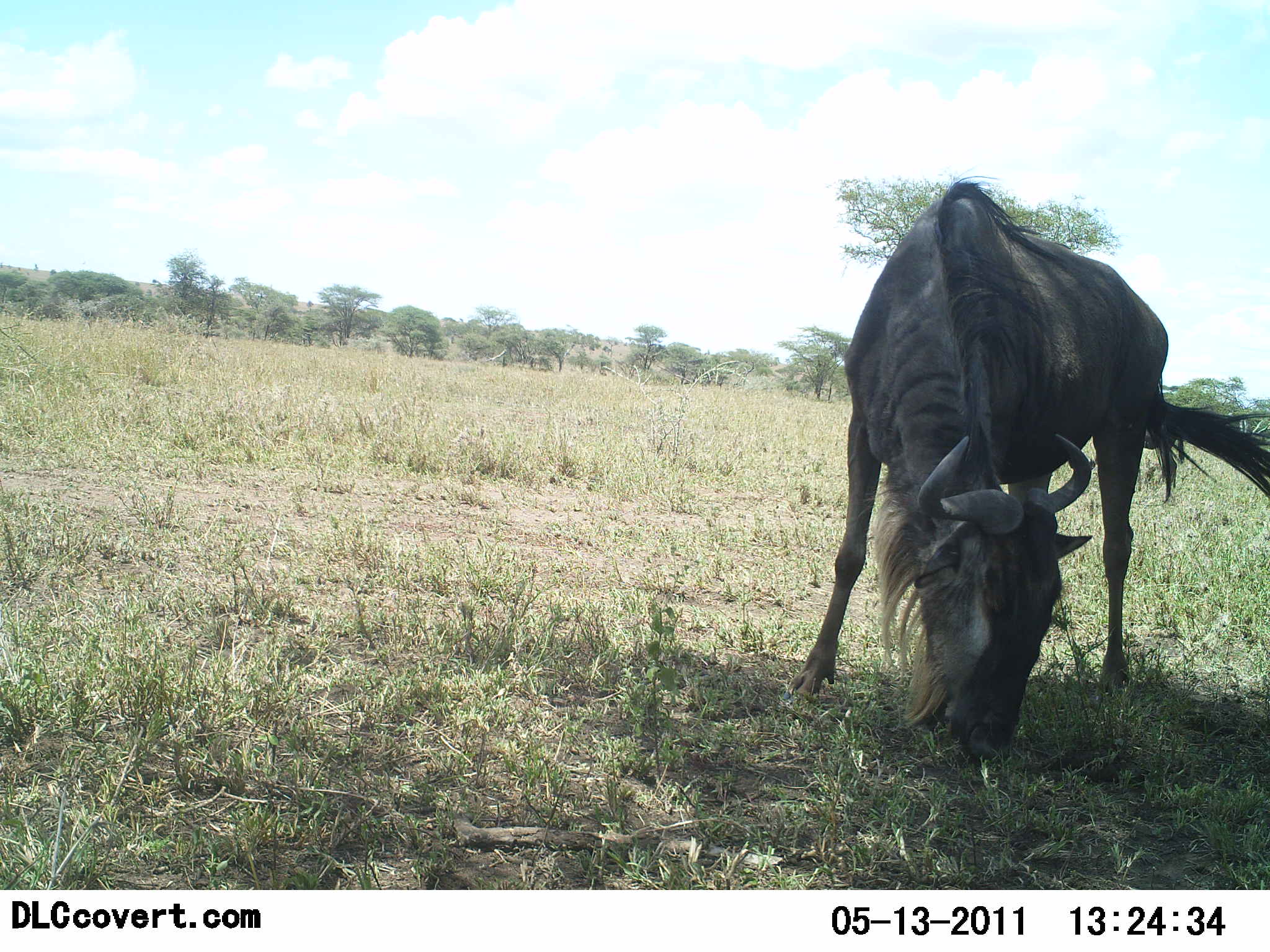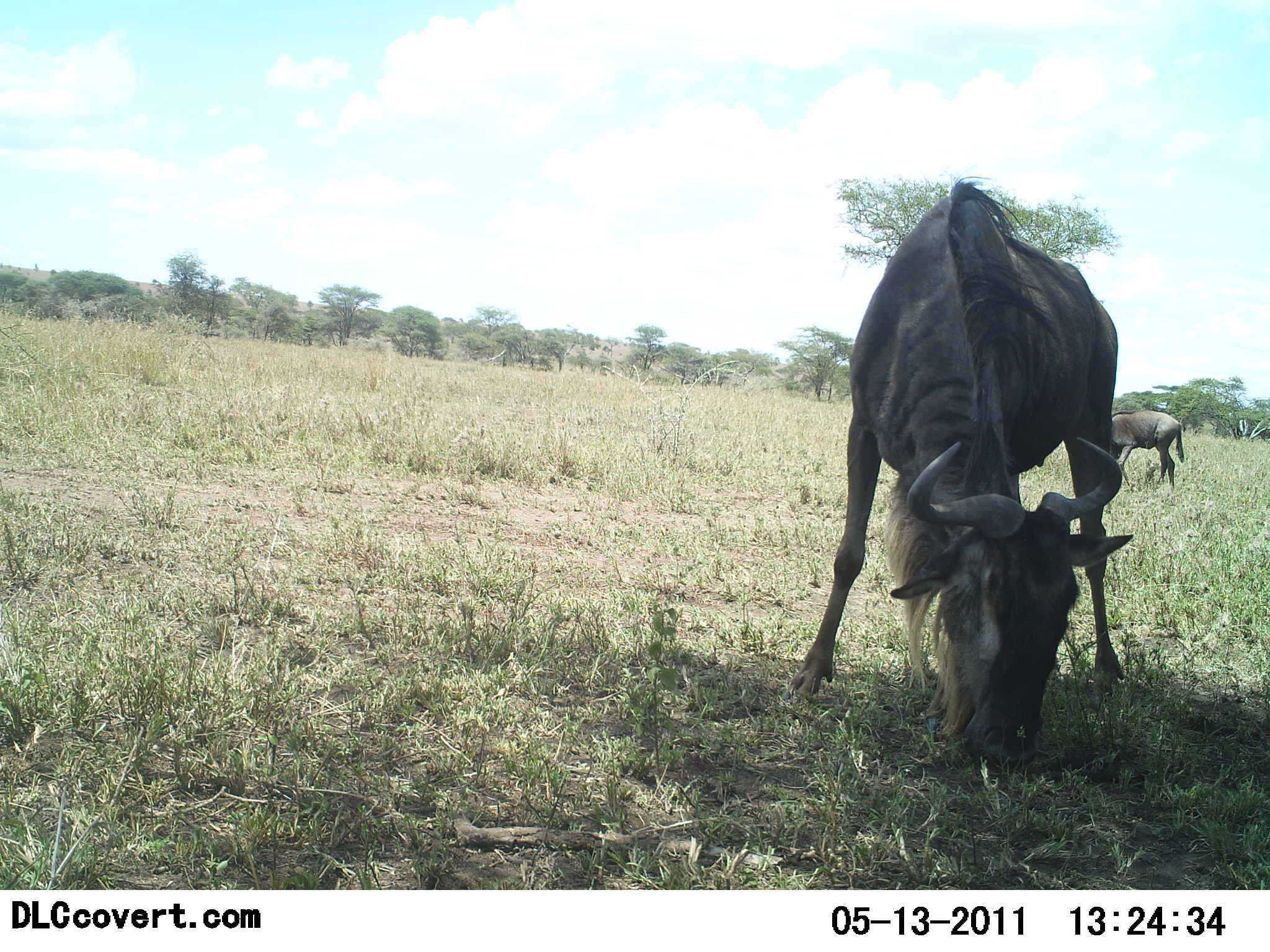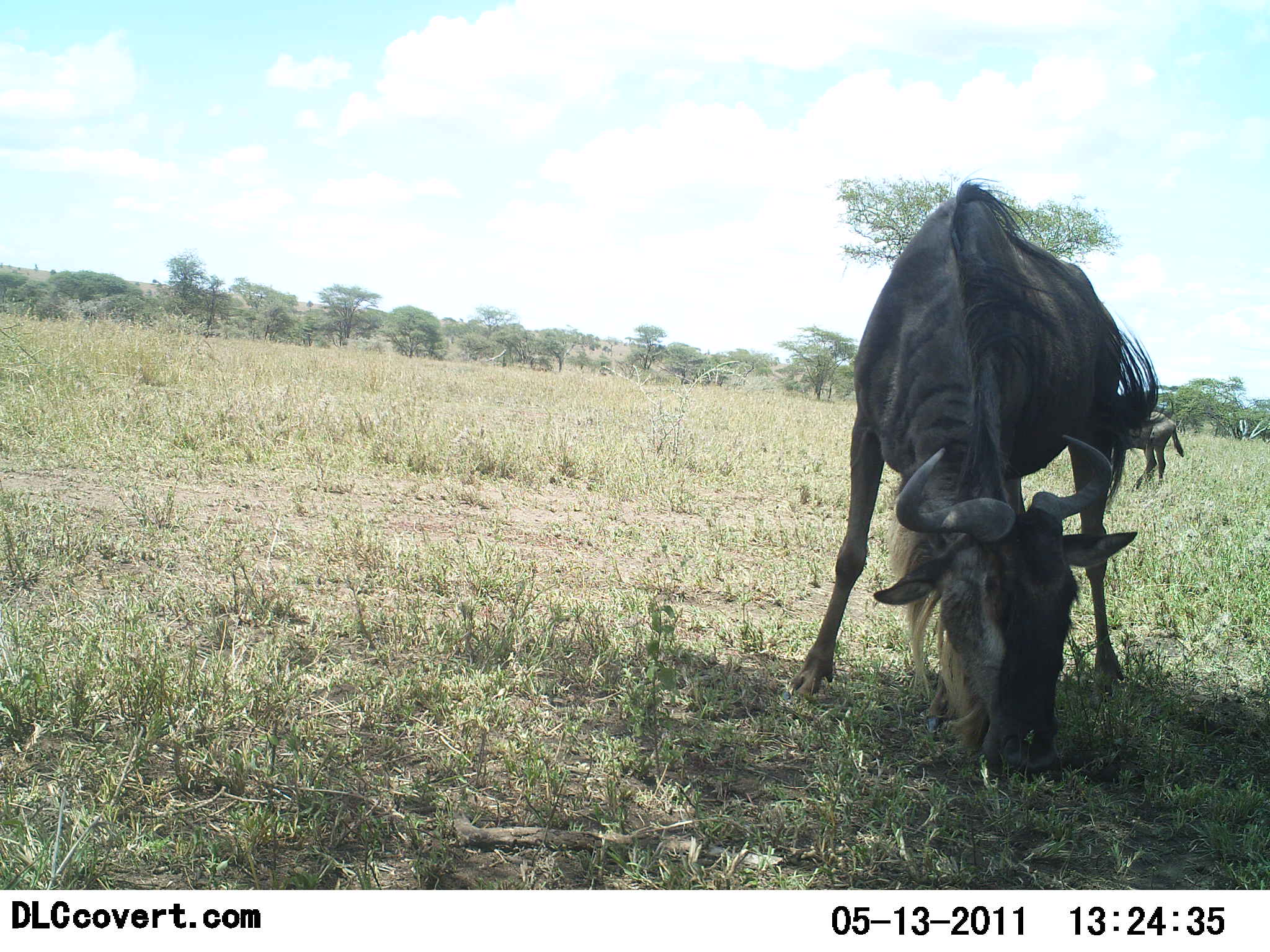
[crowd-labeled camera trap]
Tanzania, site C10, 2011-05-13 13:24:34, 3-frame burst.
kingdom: Animalia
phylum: Chordata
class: Mammalia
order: Artiodactyla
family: Bovidae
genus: Connochaetes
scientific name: Connochaetes taurinus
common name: blue wildebeest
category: wildebeest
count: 2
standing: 17%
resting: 0%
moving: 0%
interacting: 0%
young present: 8%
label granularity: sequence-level